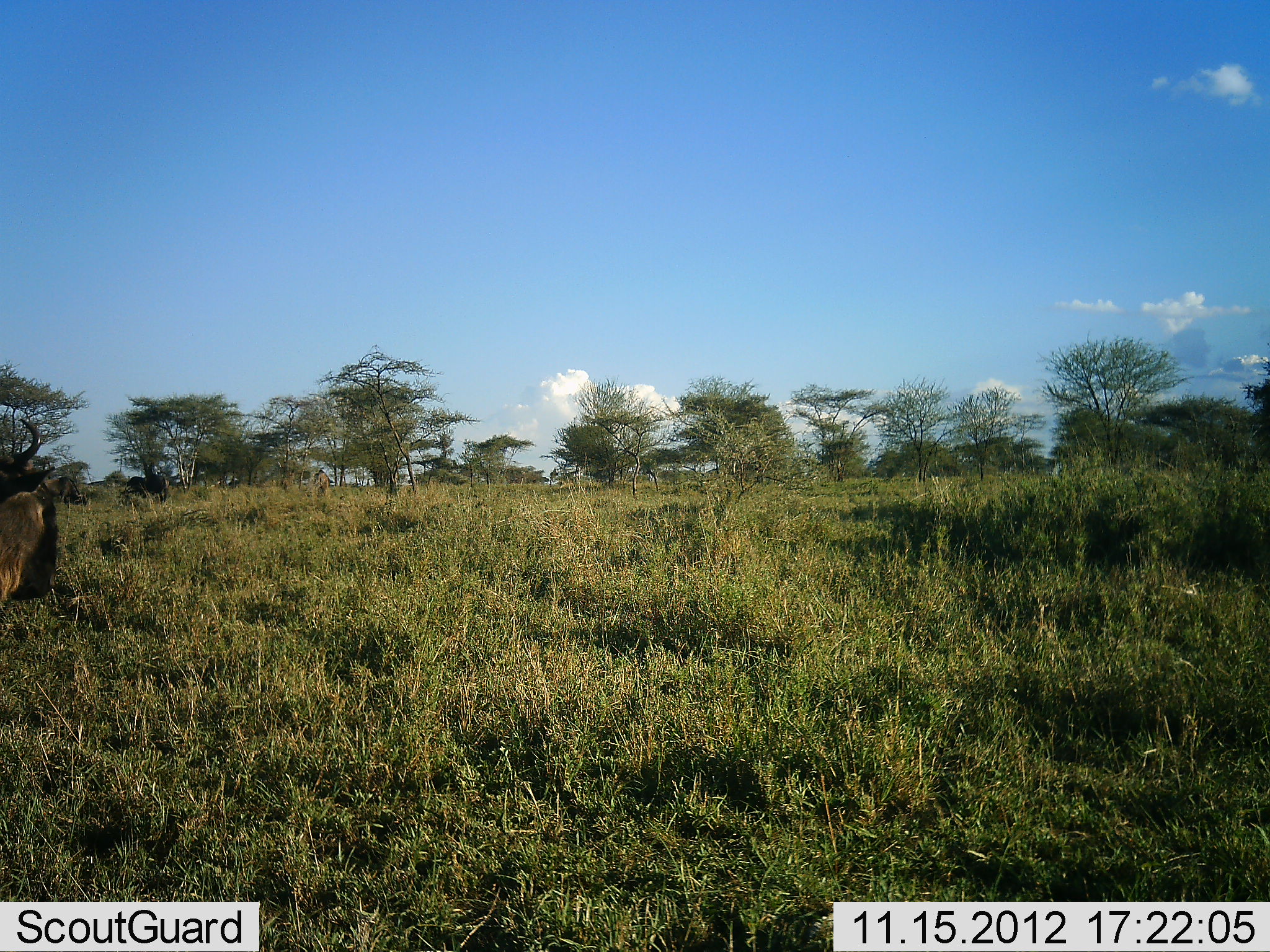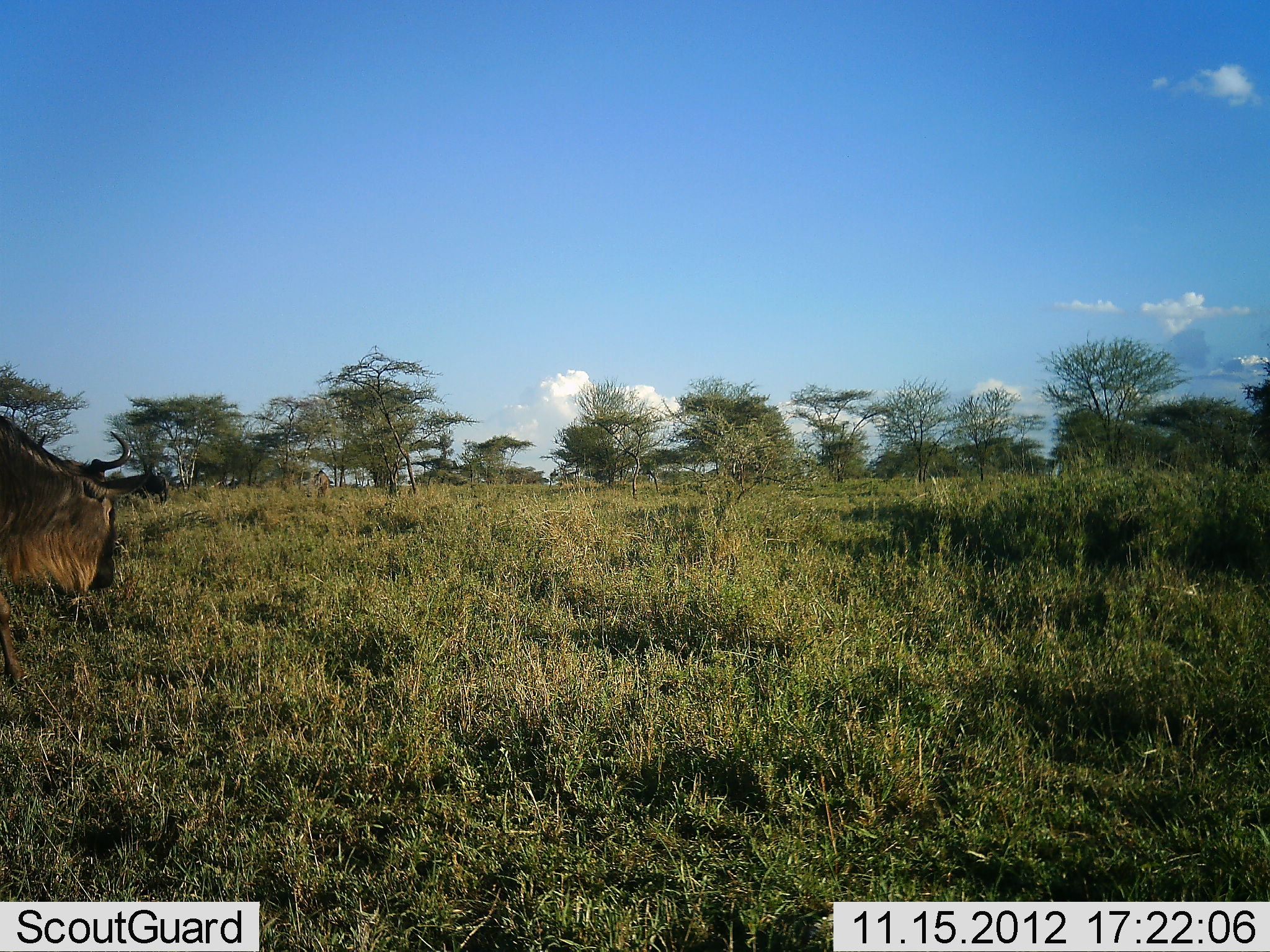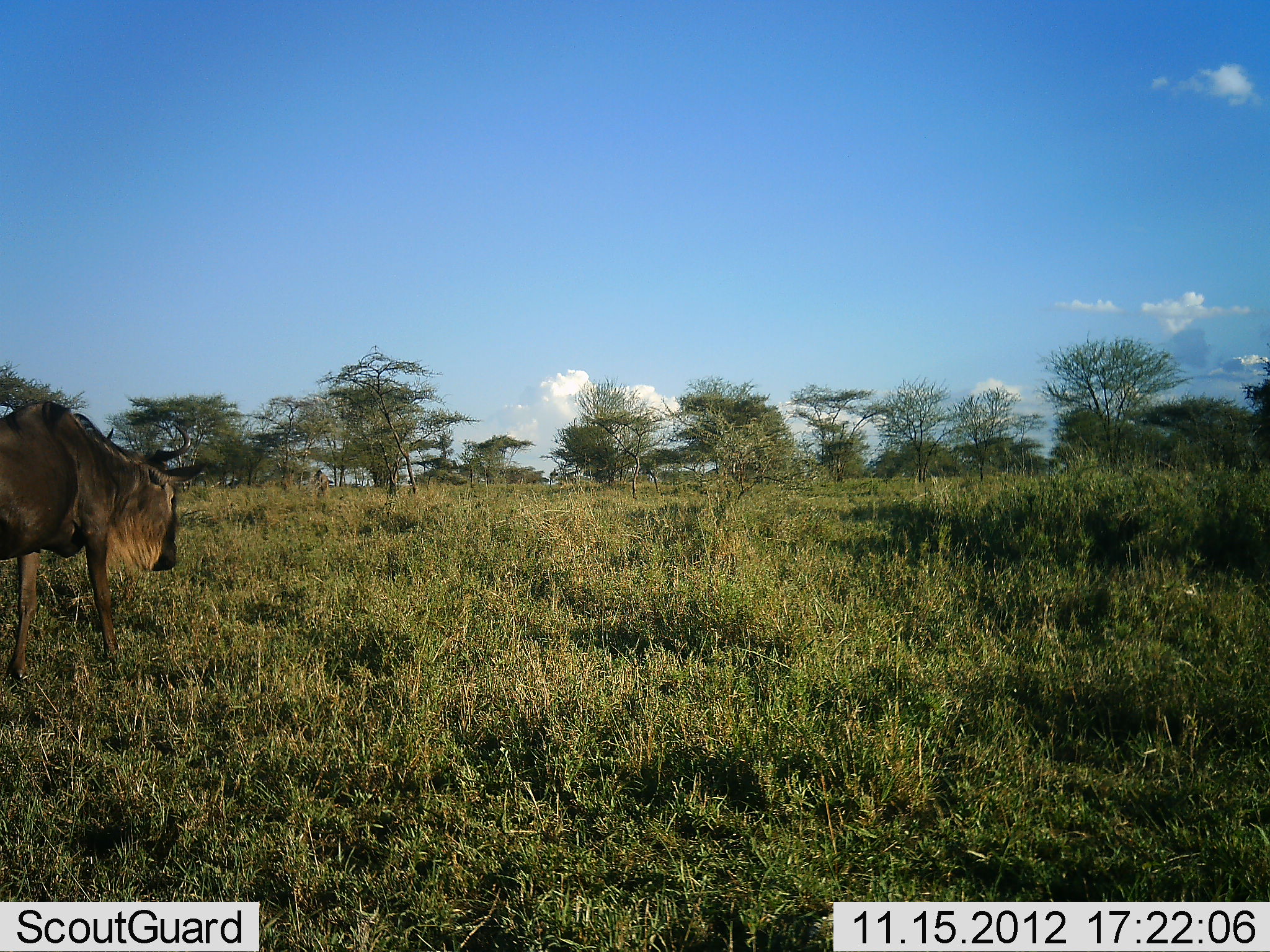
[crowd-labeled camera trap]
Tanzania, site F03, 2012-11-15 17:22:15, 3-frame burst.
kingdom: Animalia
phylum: Chordata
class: Mammalia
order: Artiodactyla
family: Bovidae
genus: Connochaetes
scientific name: Connochaetes taurinus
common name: blue wildebeest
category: wildebeest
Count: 1.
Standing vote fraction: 10%.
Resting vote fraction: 0%.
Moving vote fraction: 90%.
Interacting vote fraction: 0%.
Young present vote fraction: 0%.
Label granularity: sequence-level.